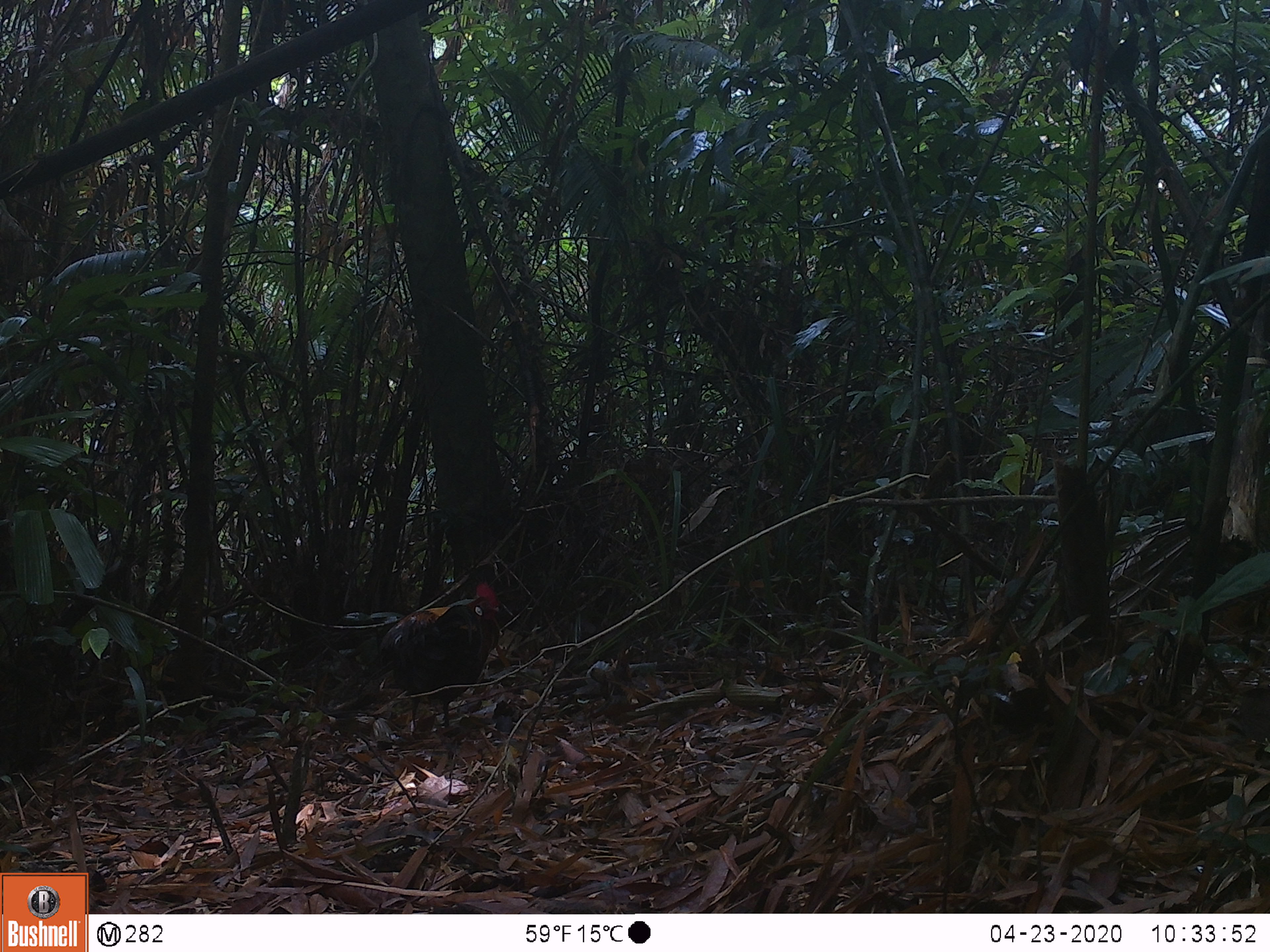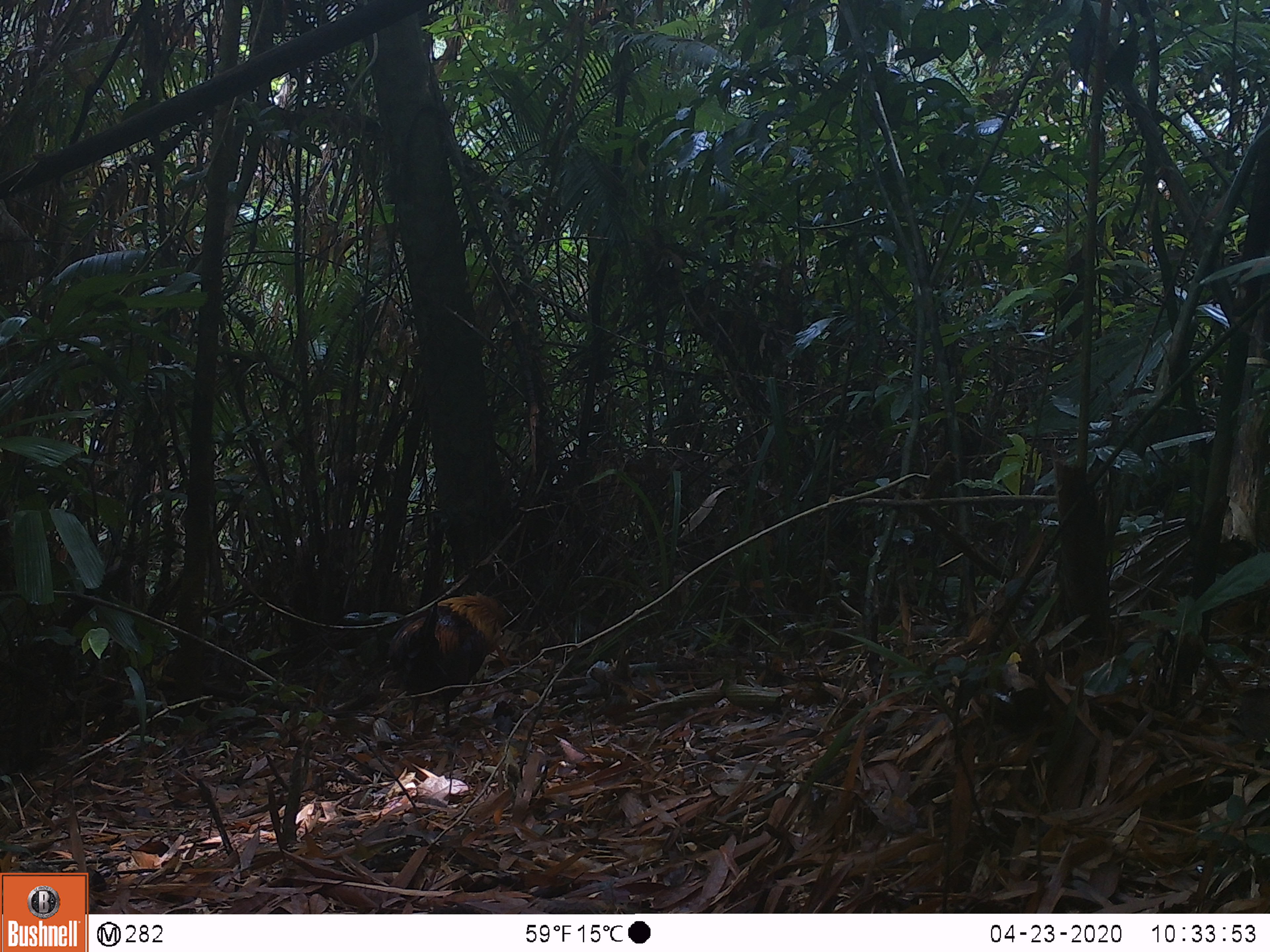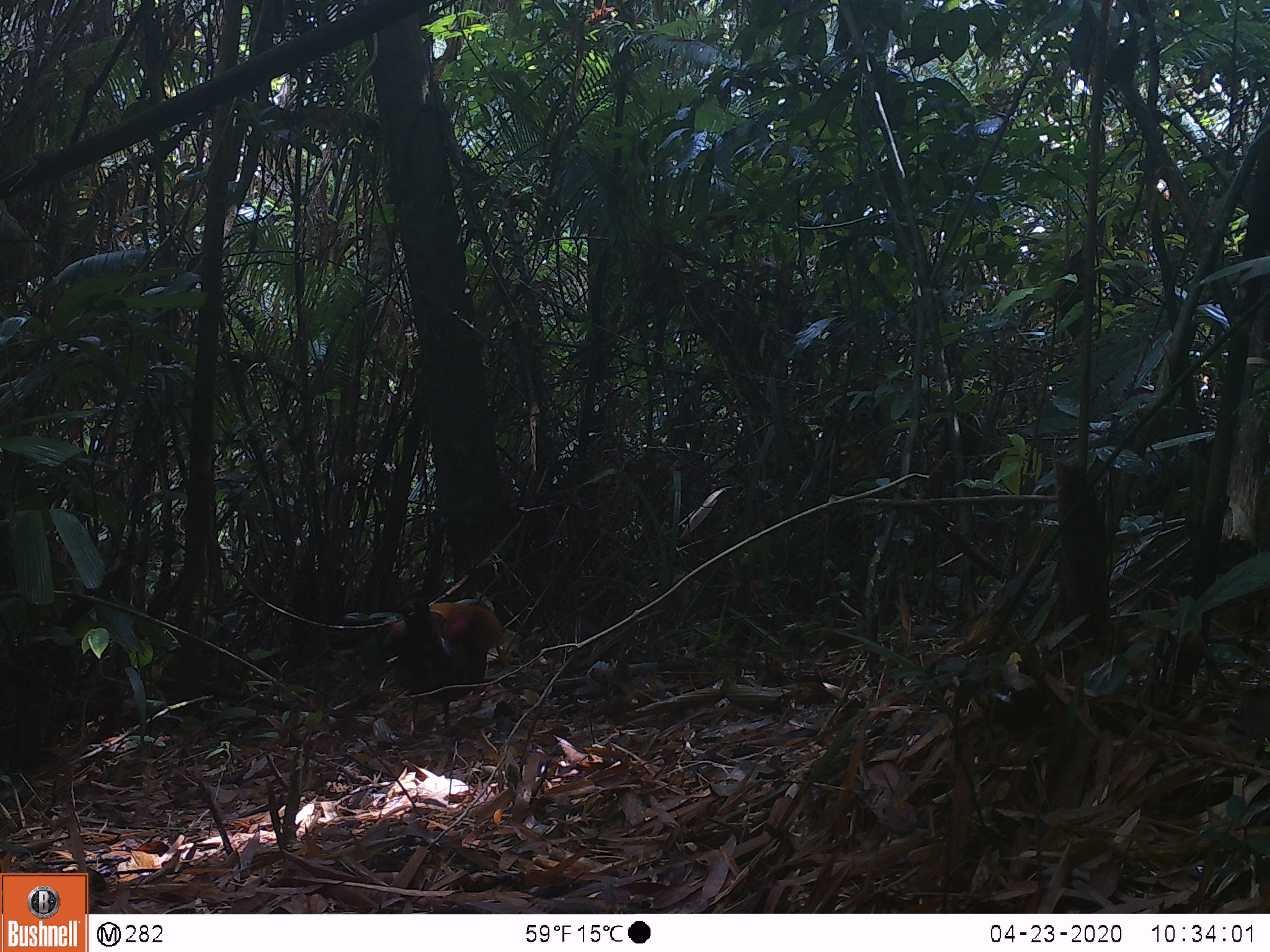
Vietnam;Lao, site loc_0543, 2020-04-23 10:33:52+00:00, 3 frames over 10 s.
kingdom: Animalia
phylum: Chordata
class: Aves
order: Galliformes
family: Phasianidae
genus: Gallus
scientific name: Gallus gallus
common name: red junglefowl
Red junglefowl (Gallus gallus). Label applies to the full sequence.